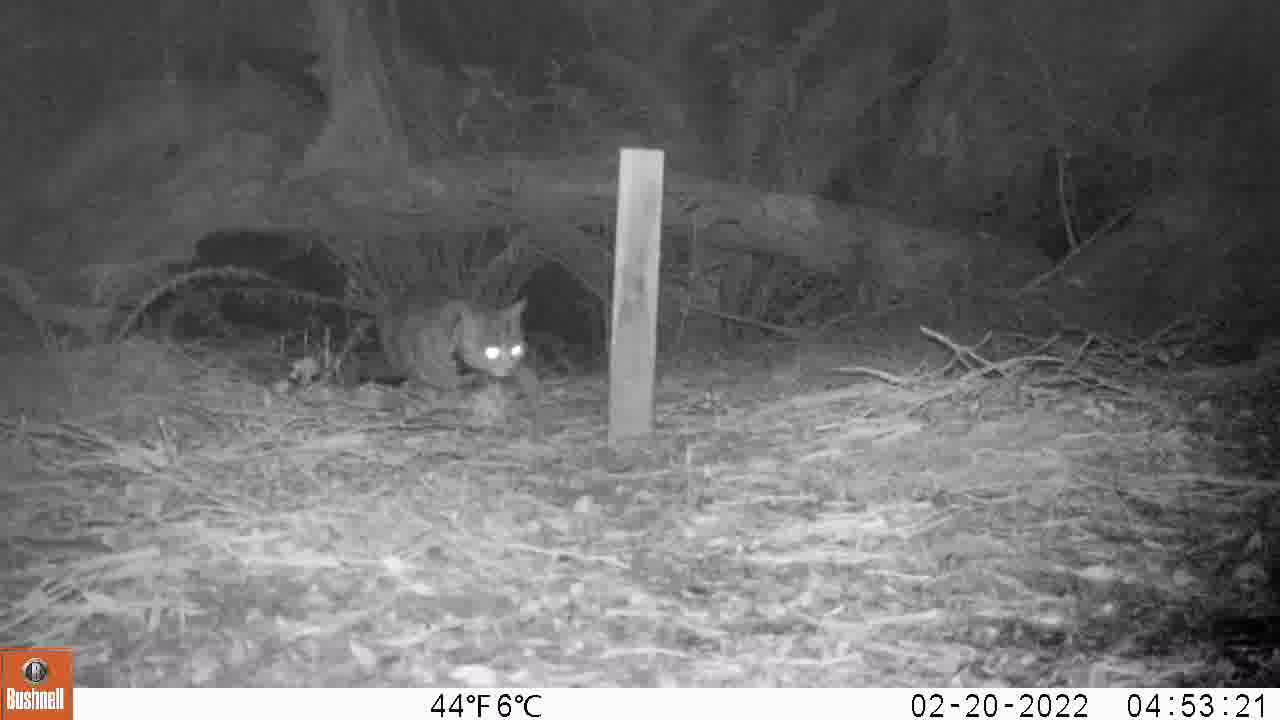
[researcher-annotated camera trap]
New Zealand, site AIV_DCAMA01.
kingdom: Animalia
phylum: Chordata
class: Mammalia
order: Carnivora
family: Felidae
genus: Felis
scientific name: Felis catus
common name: domestic cat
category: cat